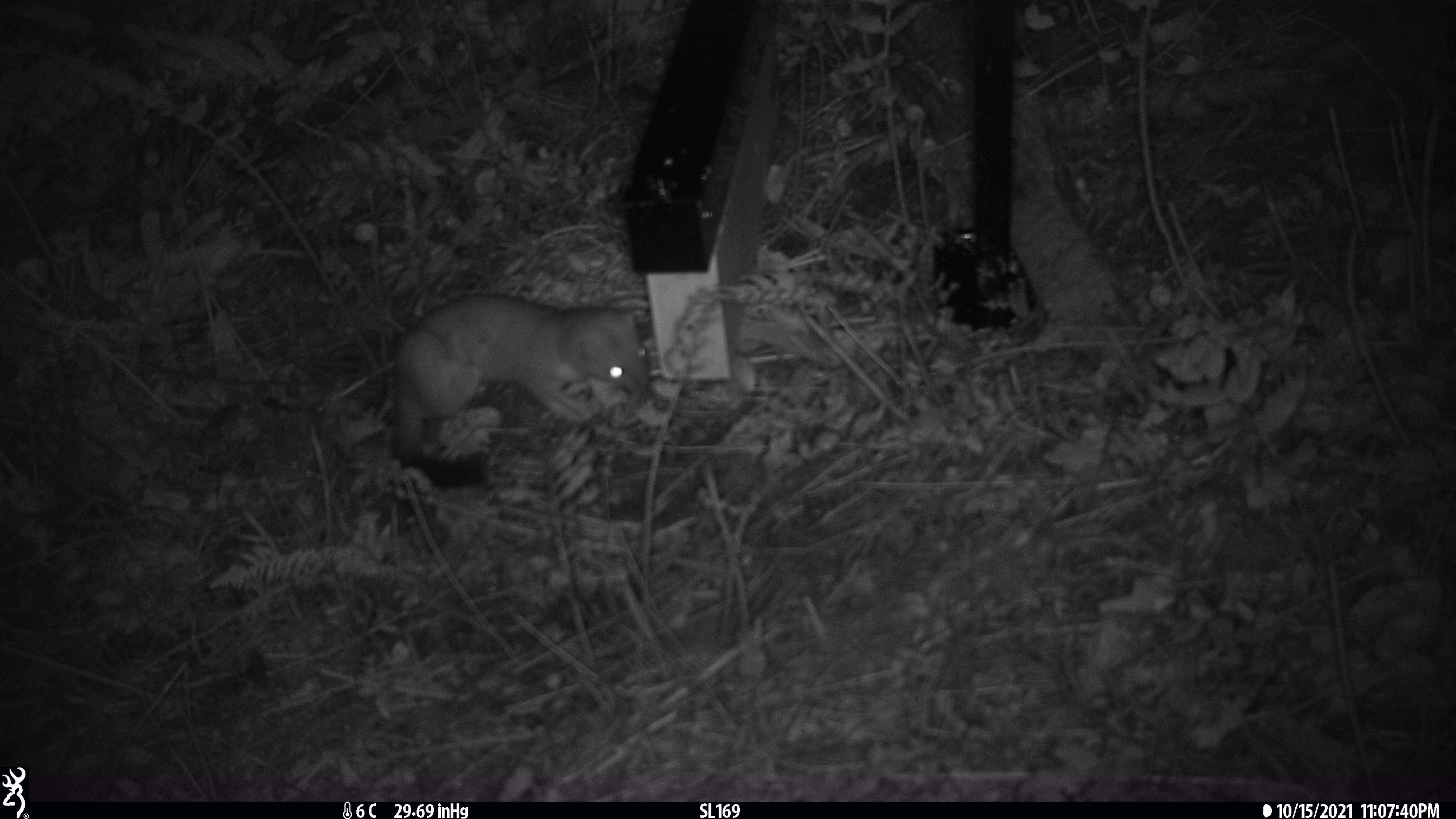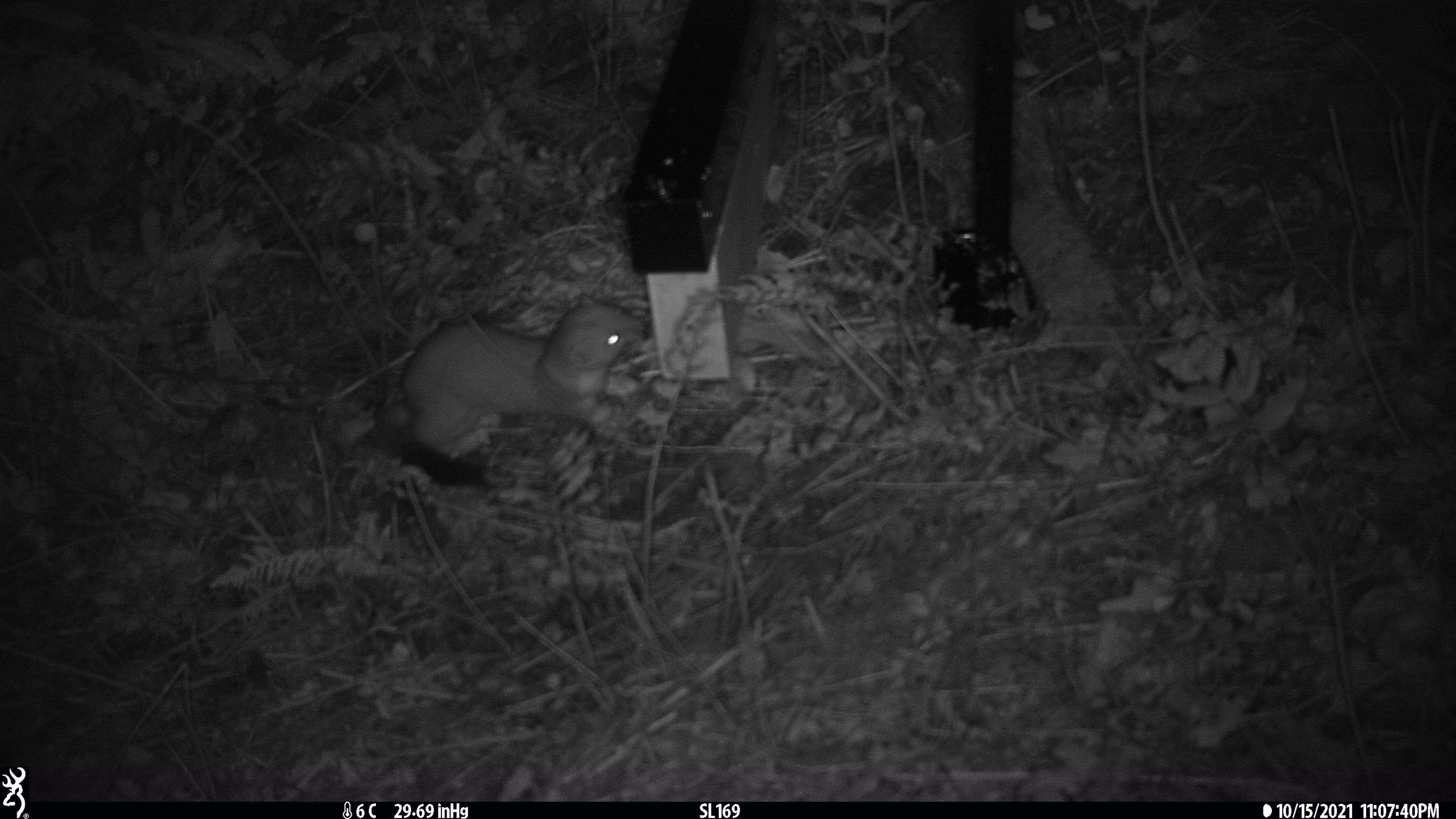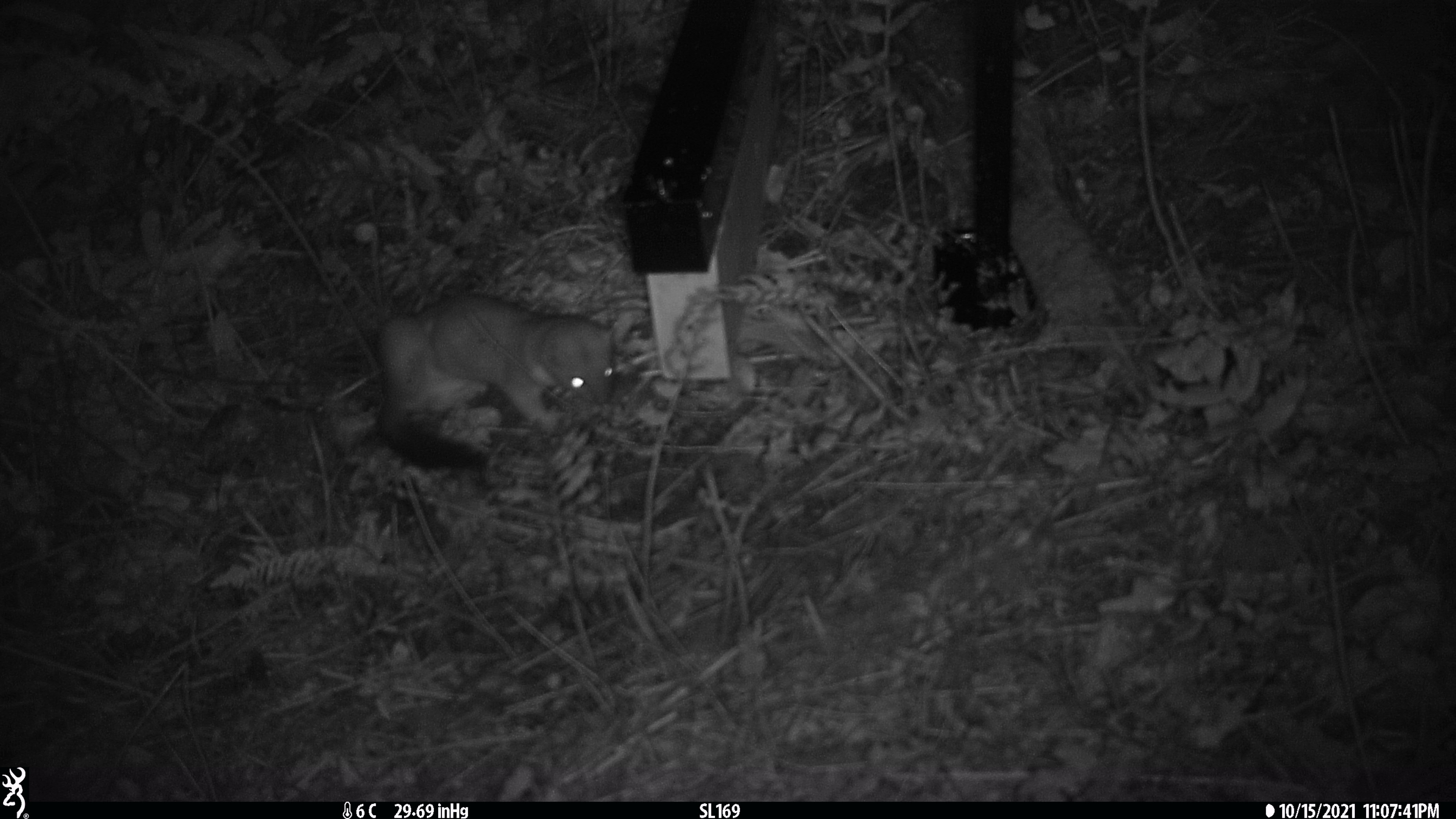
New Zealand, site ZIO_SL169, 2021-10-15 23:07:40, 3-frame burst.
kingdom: Animalia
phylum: Chordata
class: Mammalia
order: Carnivora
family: Mustelidae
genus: Mustela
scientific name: Mustela erminea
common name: stoat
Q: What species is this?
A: Stoat (Mustela erminea).